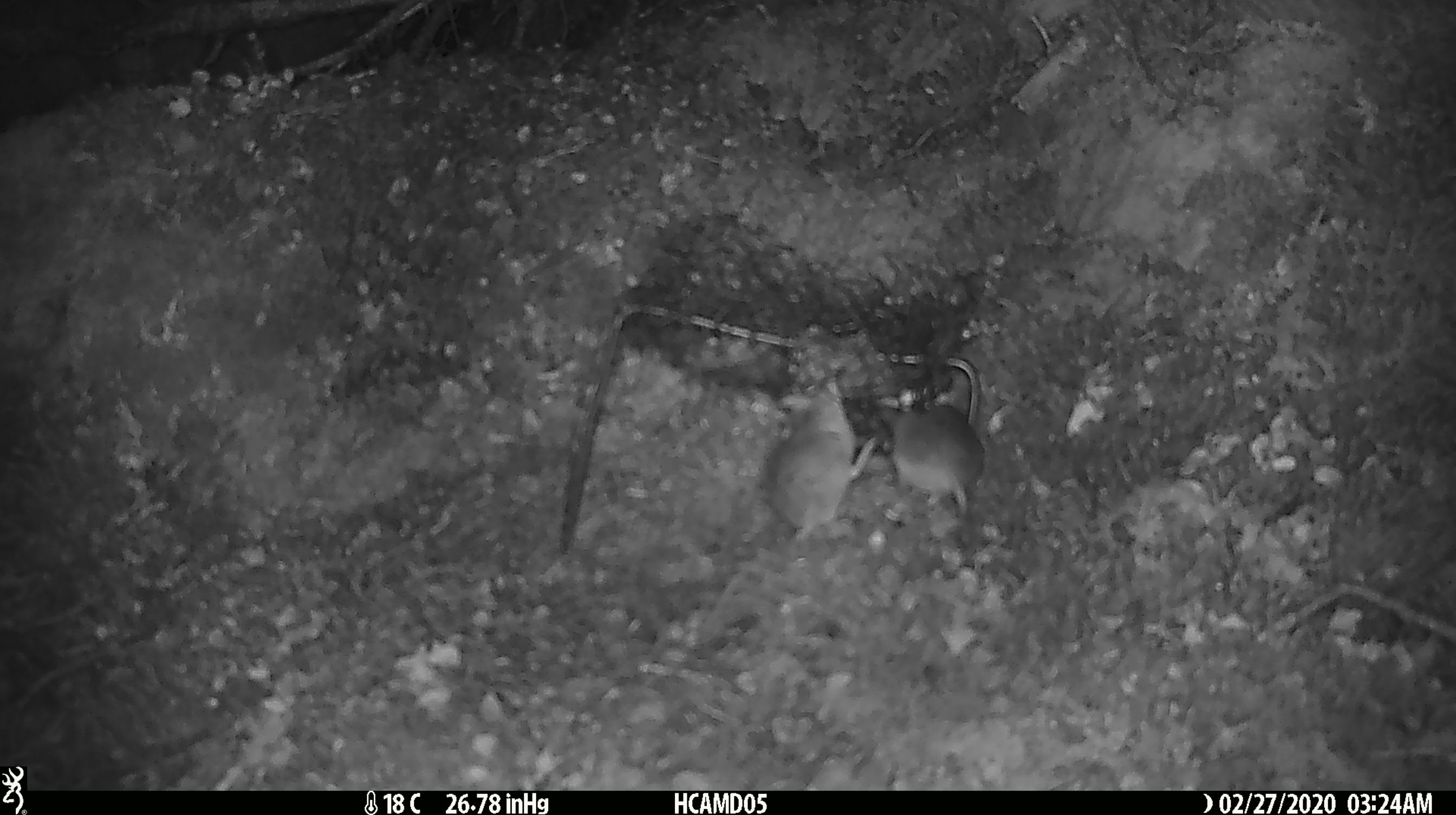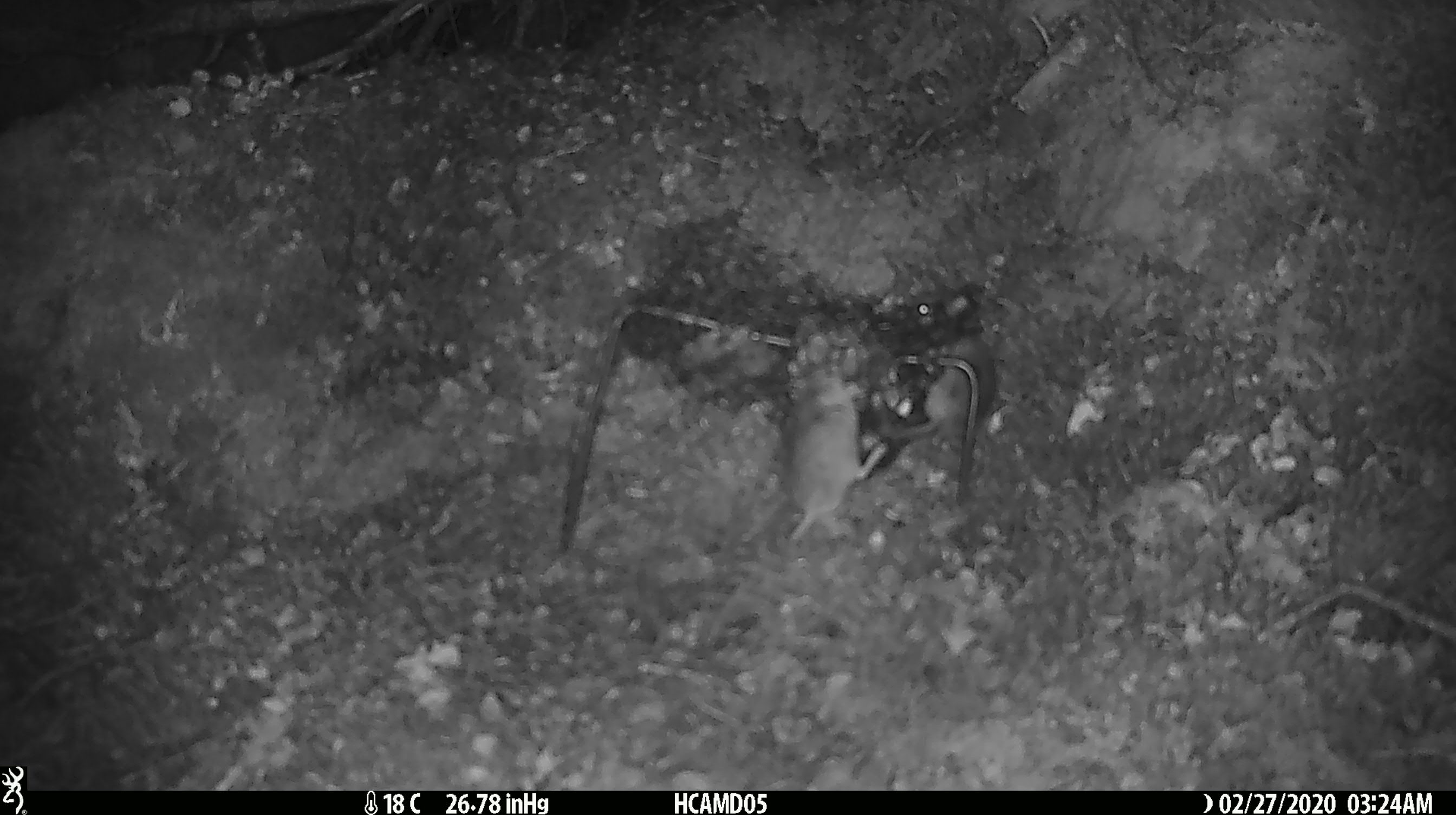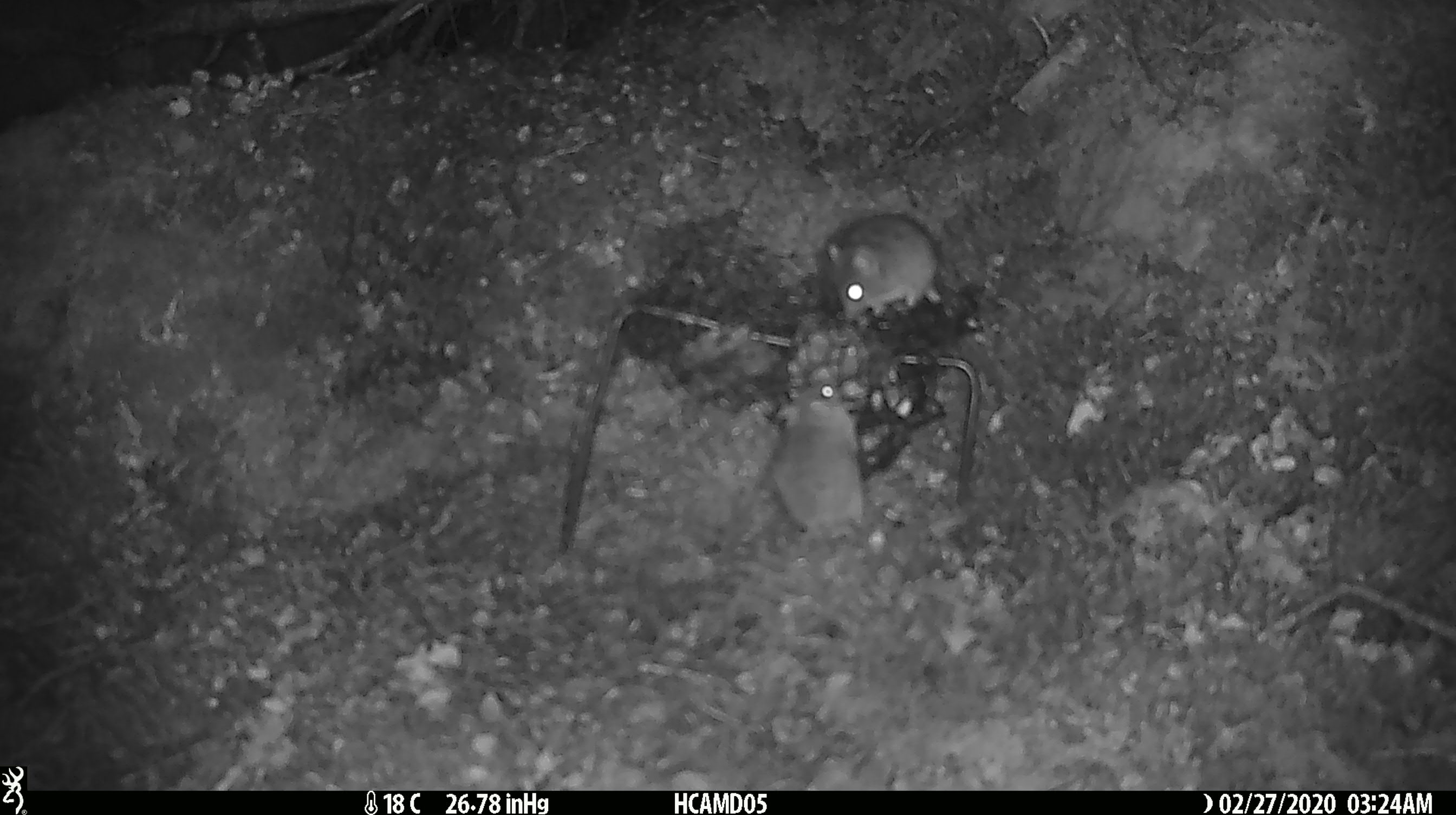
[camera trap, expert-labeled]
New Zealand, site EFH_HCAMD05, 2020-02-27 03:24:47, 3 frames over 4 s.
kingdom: Animalia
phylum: Chordata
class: Mammalia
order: Rodentia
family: Muridae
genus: Mus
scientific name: Mus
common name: mouse